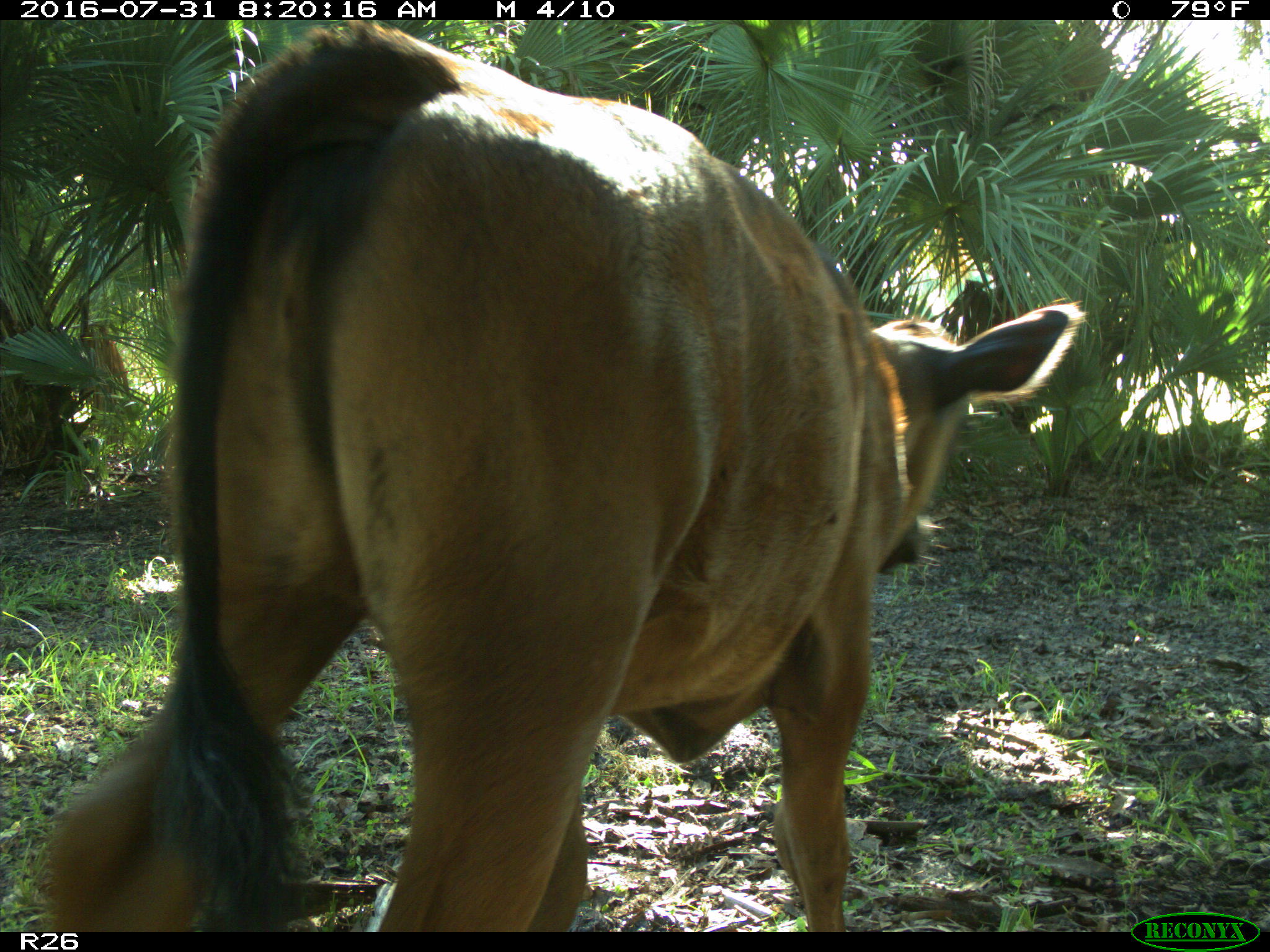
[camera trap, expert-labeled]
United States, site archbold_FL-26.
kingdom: Animalia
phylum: Chordata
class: Mammalia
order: Artiodactyla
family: Bovidae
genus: Bos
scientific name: Bos taurus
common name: domestic cow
Bos taurus (domestic cow).